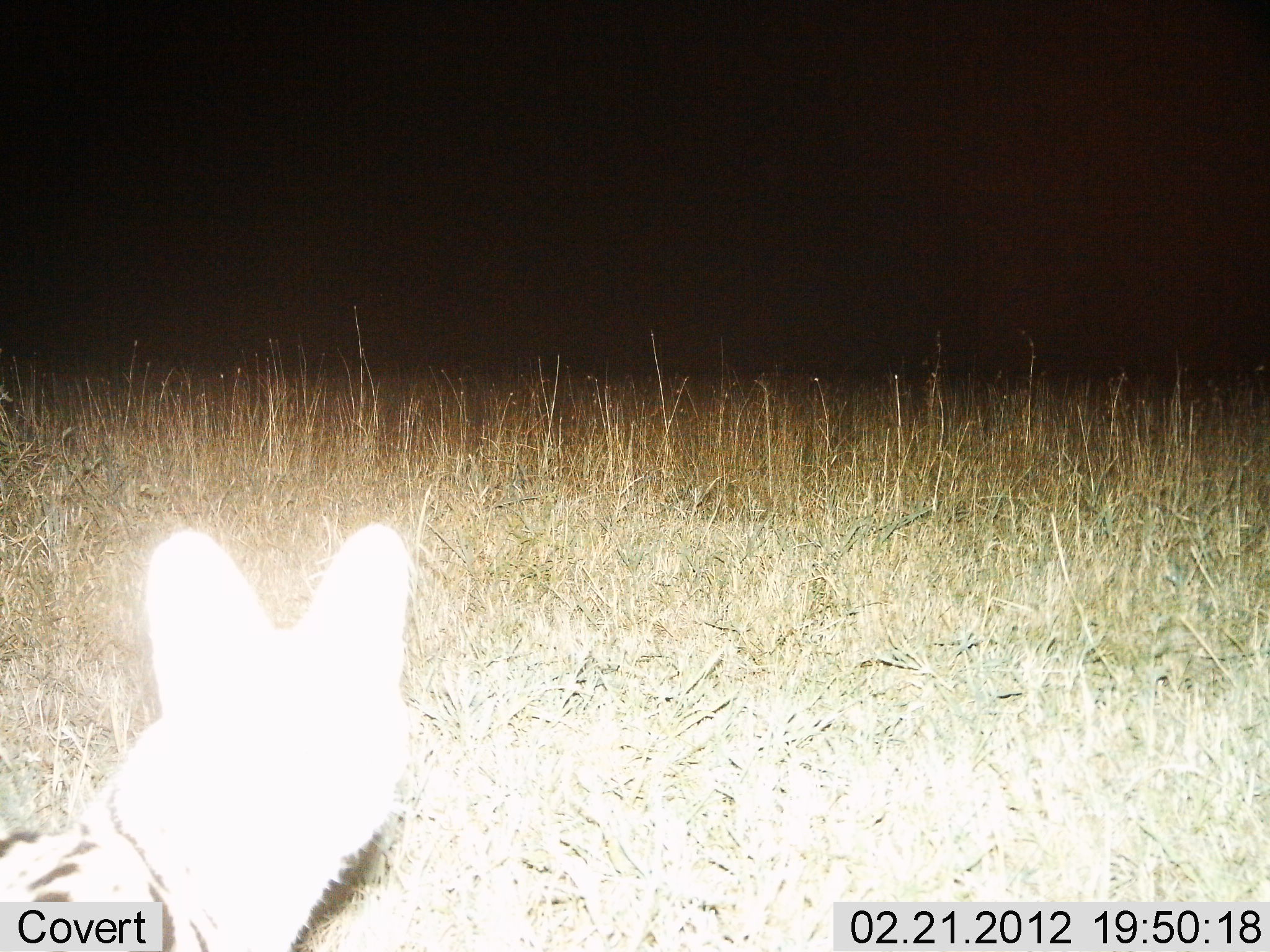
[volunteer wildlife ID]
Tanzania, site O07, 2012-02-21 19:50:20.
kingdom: Animalia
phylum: Chordata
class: Mammalia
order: Carnivora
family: Felidae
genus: Leptailurus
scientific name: Leptailurus serval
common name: serval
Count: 1.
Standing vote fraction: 87%.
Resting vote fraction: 0%.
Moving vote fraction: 7%.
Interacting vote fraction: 7%.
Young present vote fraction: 0%.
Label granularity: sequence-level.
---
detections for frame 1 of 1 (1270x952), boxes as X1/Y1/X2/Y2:
animal: 1/513/430/952